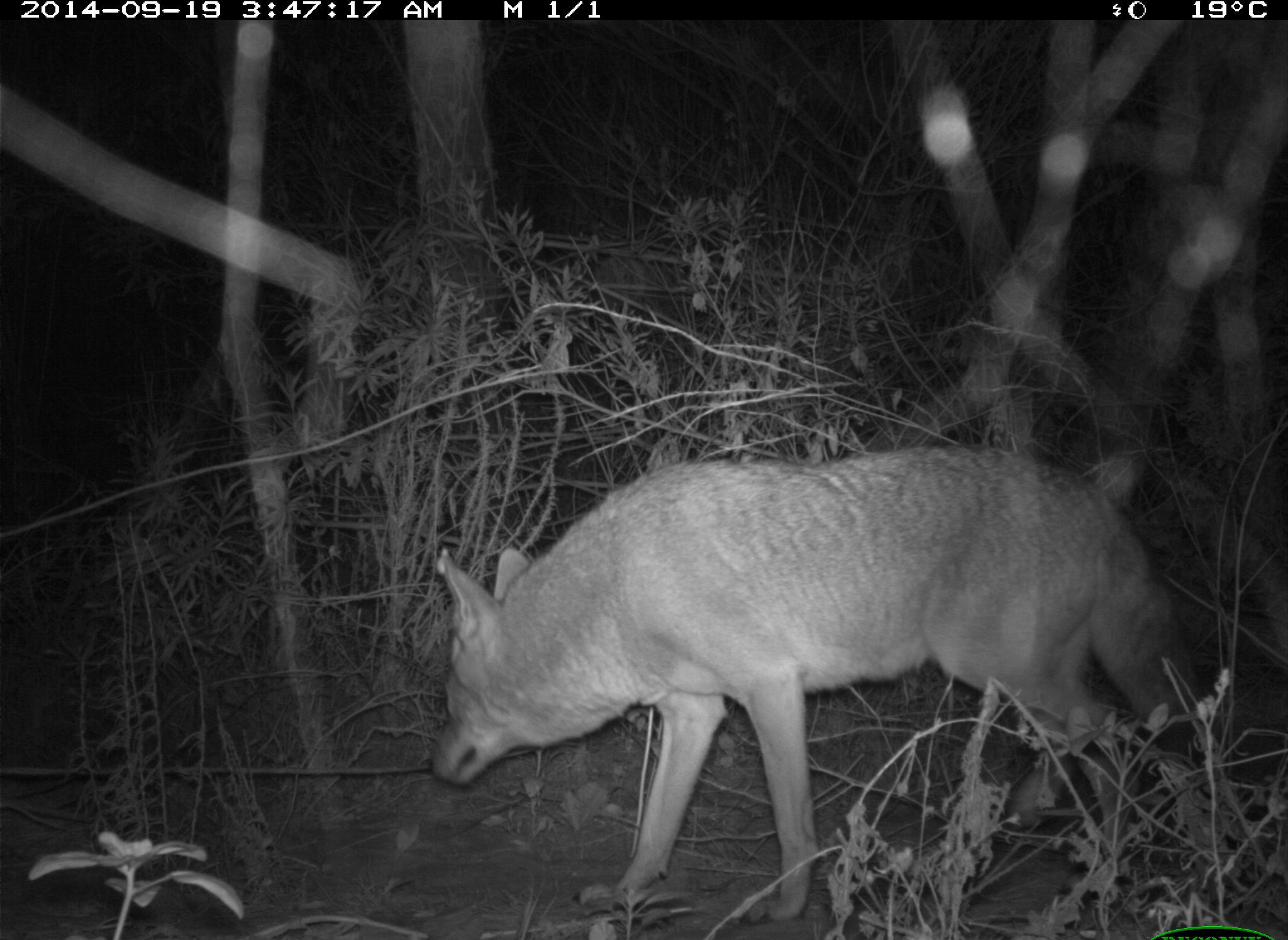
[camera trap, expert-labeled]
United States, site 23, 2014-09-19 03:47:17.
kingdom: Animalia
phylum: Chordata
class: Mammalia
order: Carnivora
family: Canidae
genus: Canis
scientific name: Canis latrans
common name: coyote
Coyote (Canis latrans).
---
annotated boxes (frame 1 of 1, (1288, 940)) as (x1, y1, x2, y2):
coyote: (428, 442, 1200, 920)